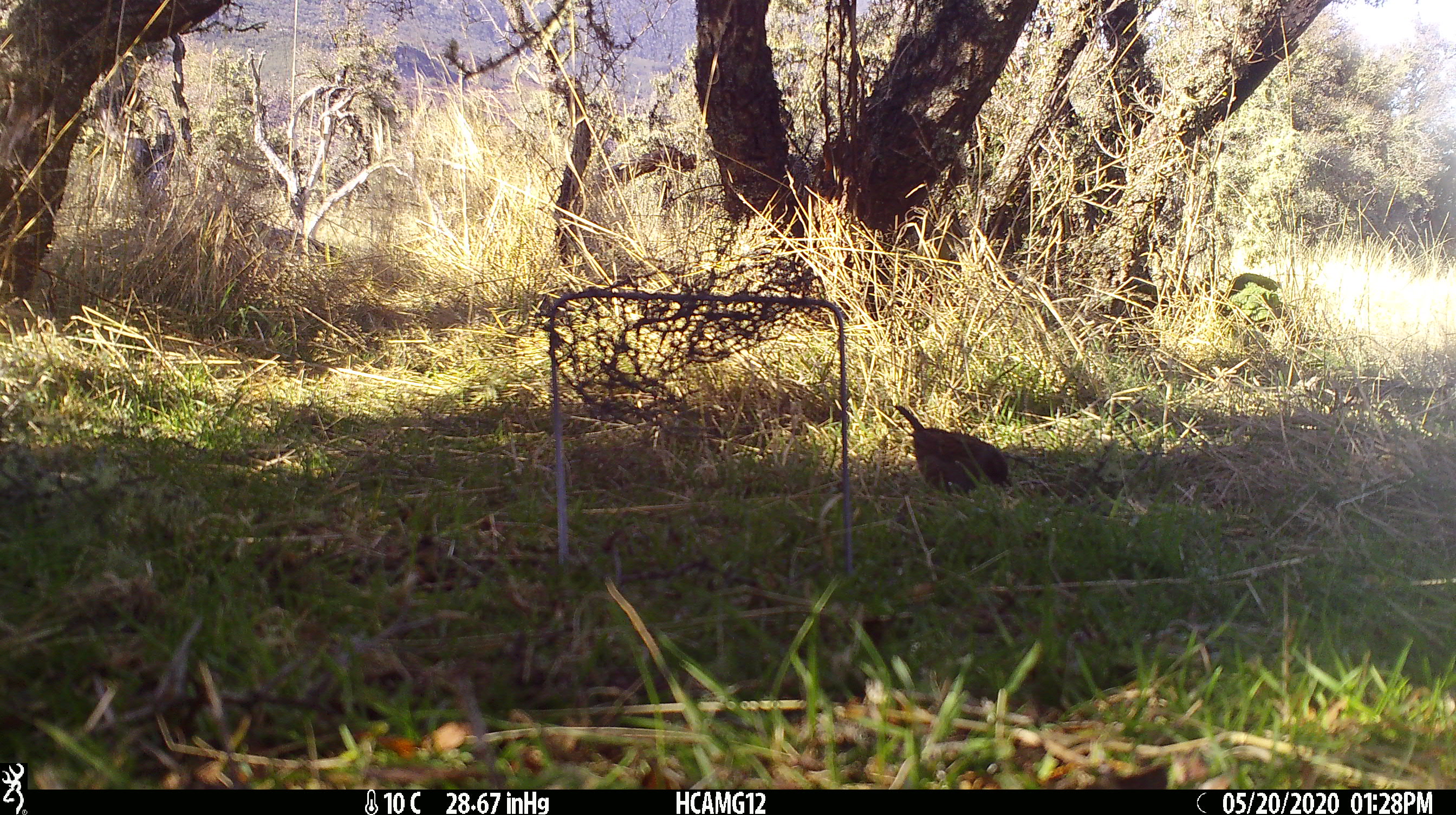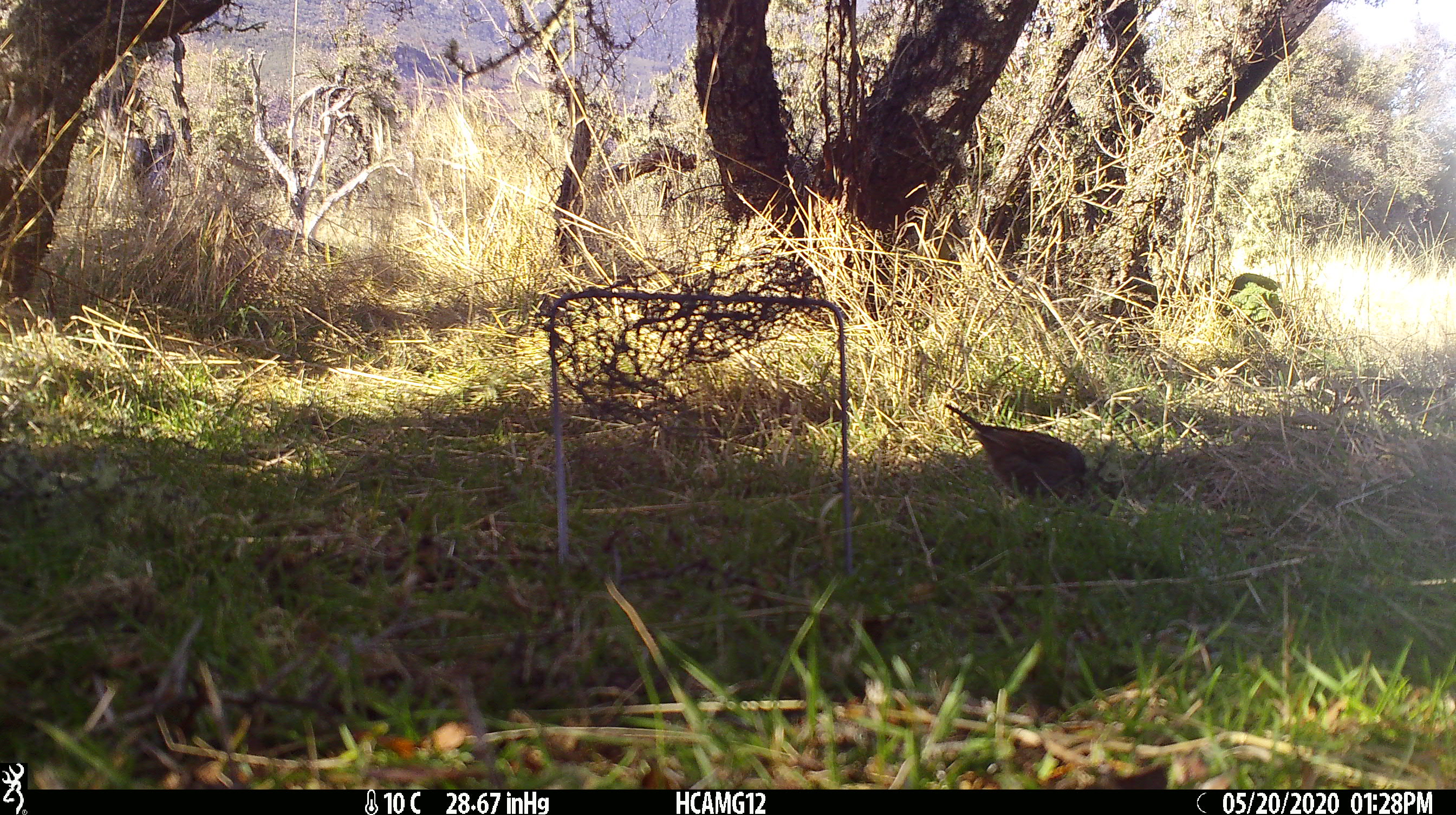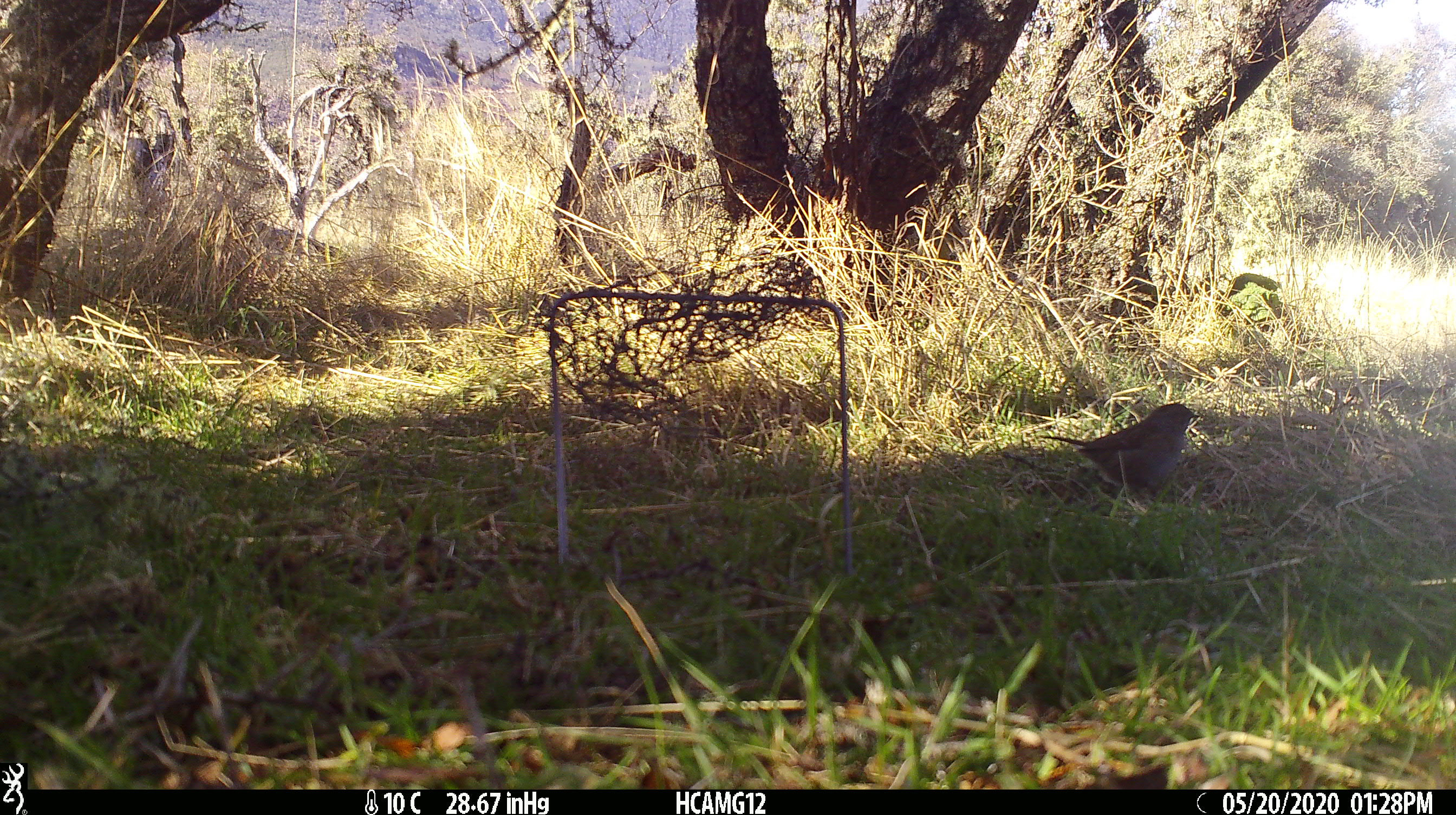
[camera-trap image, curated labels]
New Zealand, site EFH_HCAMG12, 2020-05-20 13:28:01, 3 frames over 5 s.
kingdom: Animalia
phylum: Chordata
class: Aves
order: Passeriformes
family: Prunellidae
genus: Prunella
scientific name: Prunella modularis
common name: dunnock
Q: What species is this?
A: Dunnock (Prunella modularis).